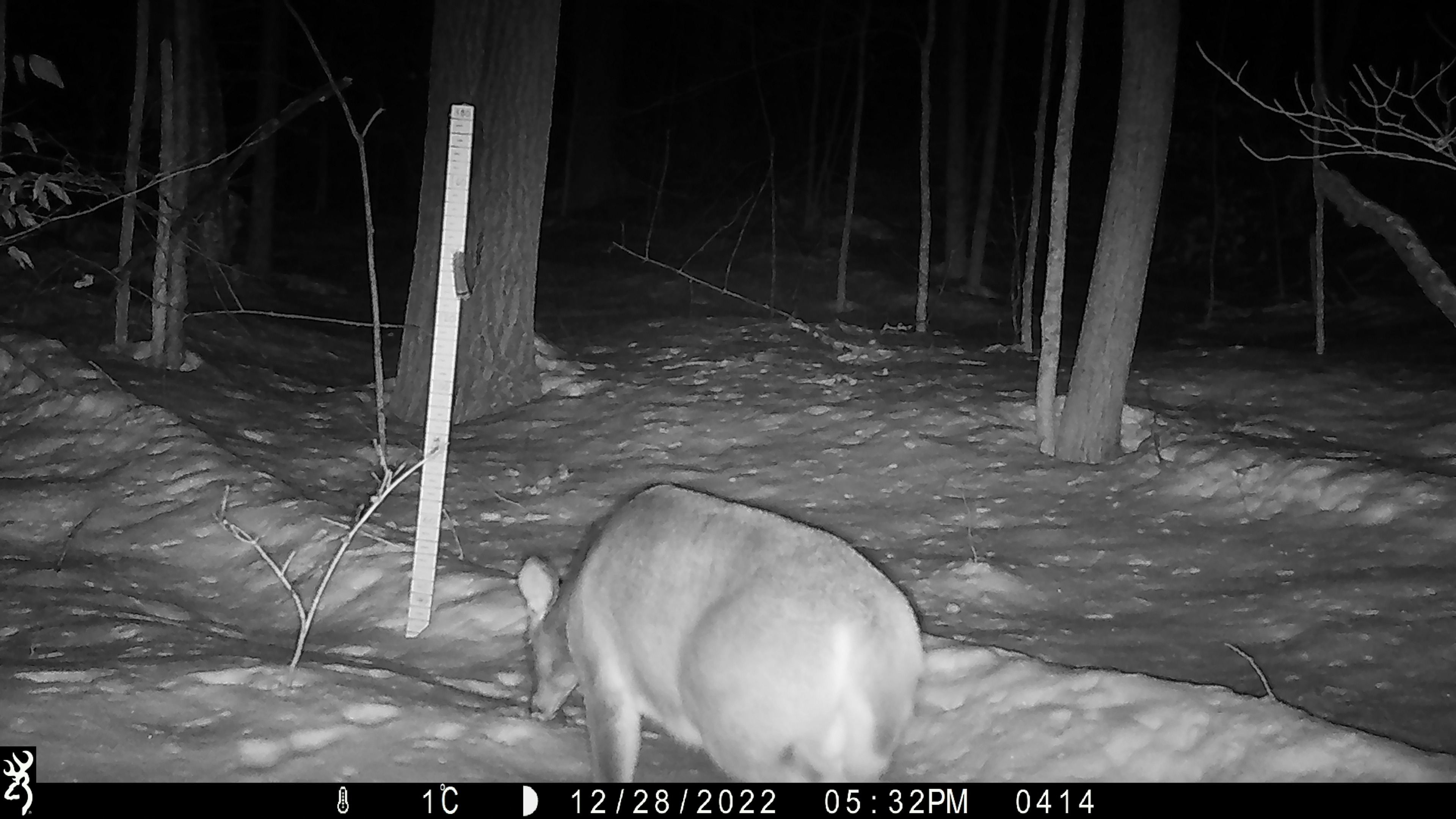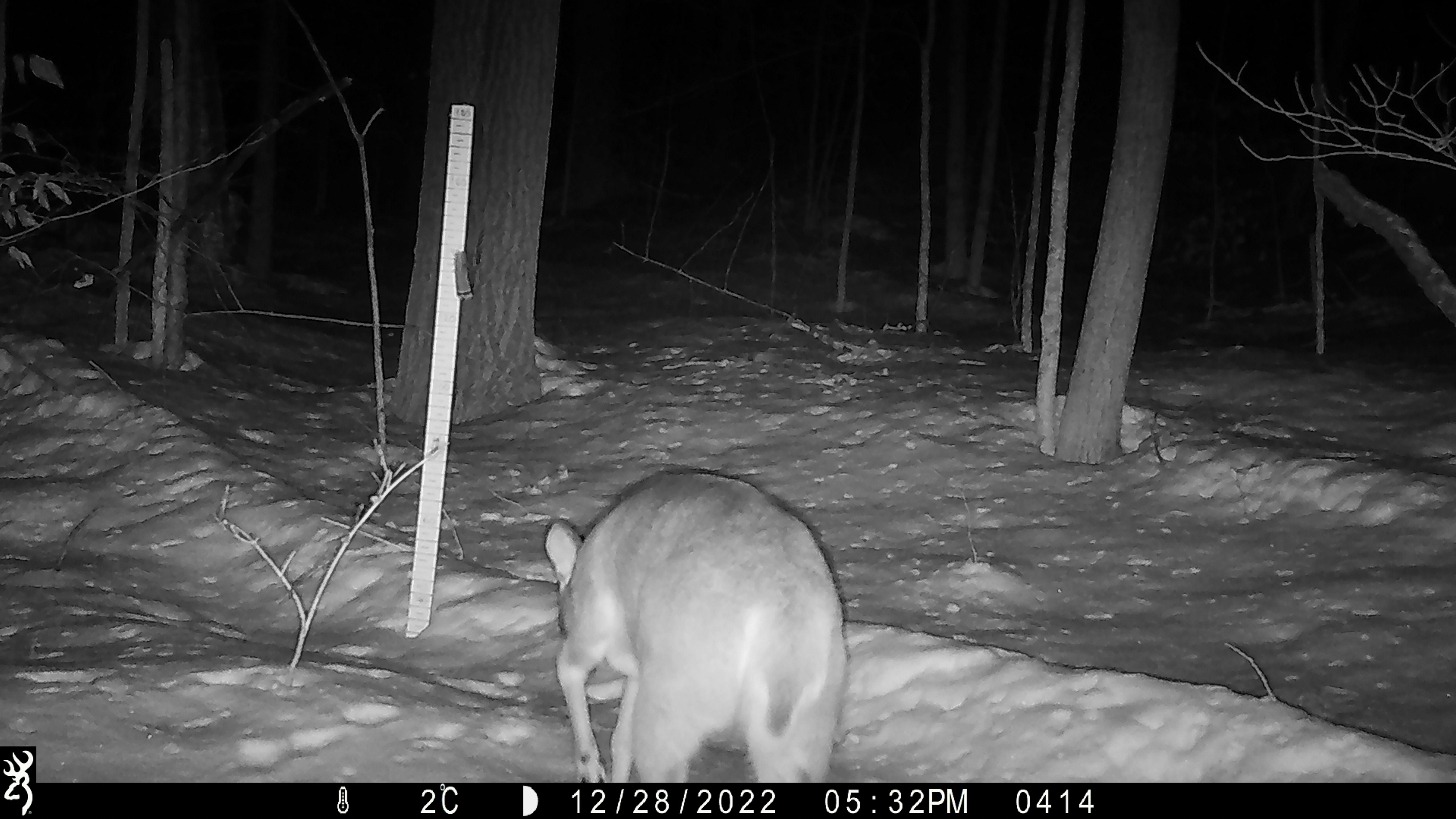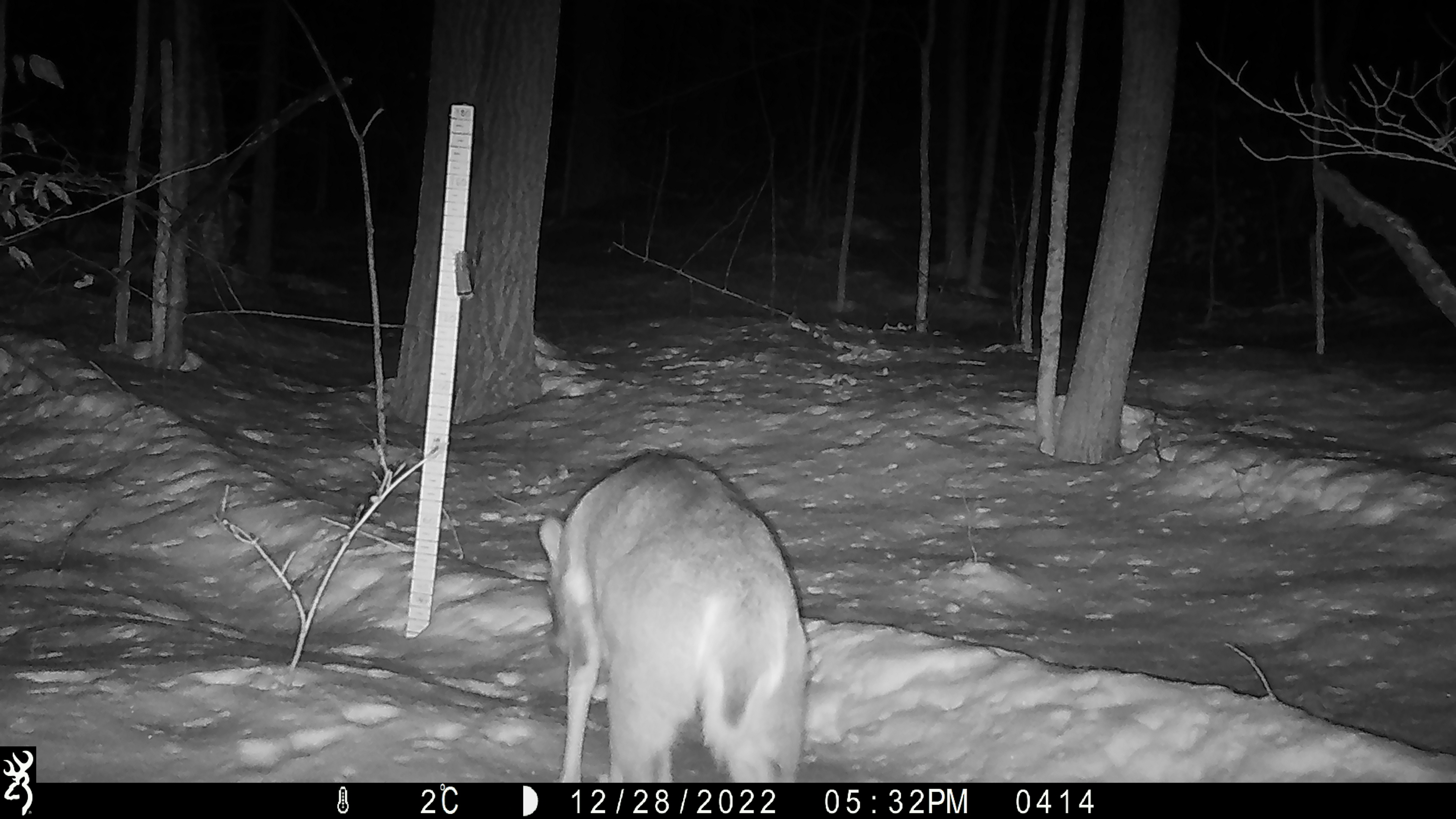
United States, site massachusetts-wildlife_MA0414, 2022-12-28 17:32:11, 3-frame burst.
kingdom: Animalia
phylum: Chordata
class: Mammalia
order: Artiodactyla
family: Cervidae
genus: Odocoileus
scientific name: Odocoileus virginianus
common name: white-tailed deer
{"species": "white-tailed deer (Odocoileus virginianus)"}